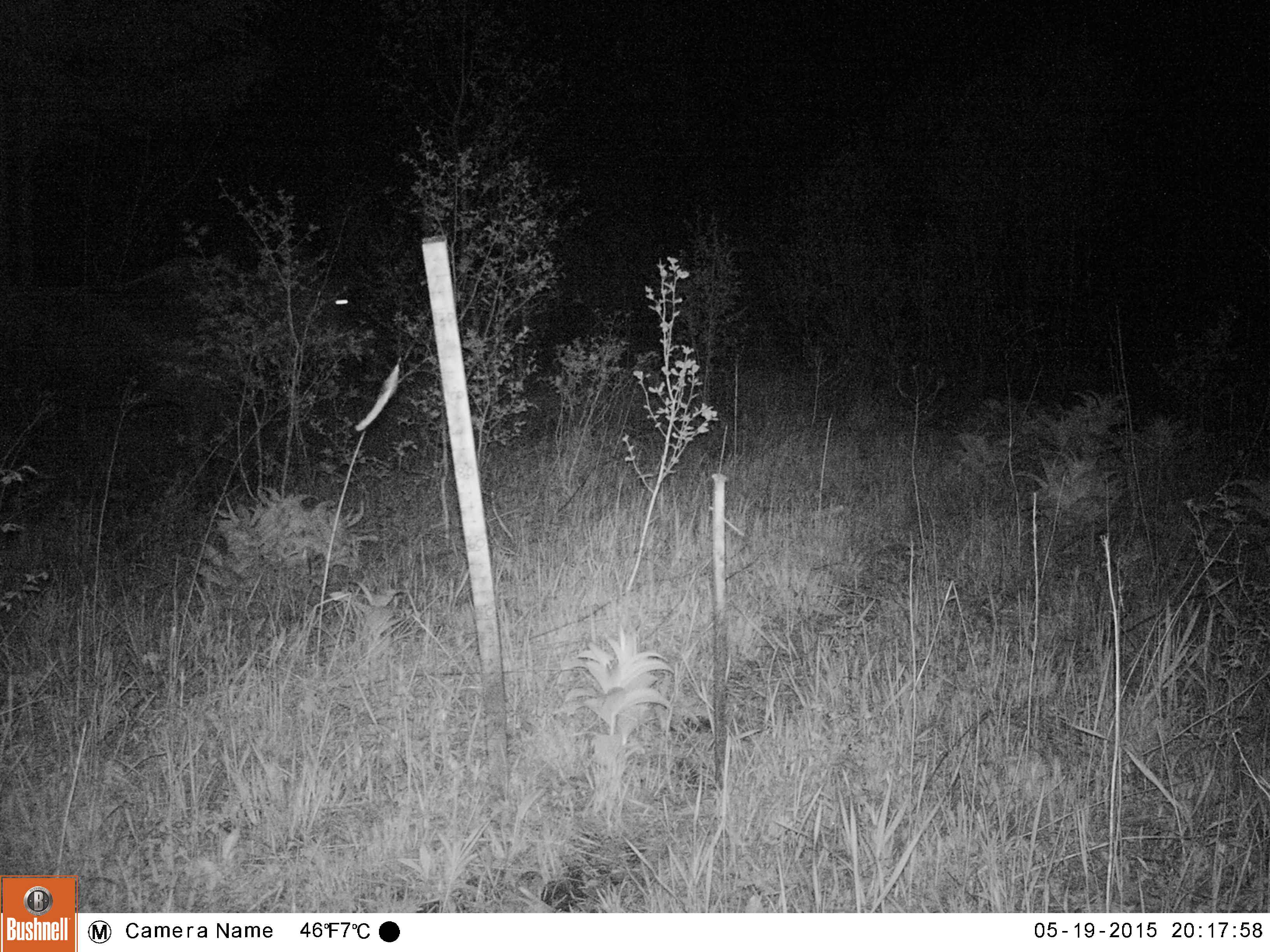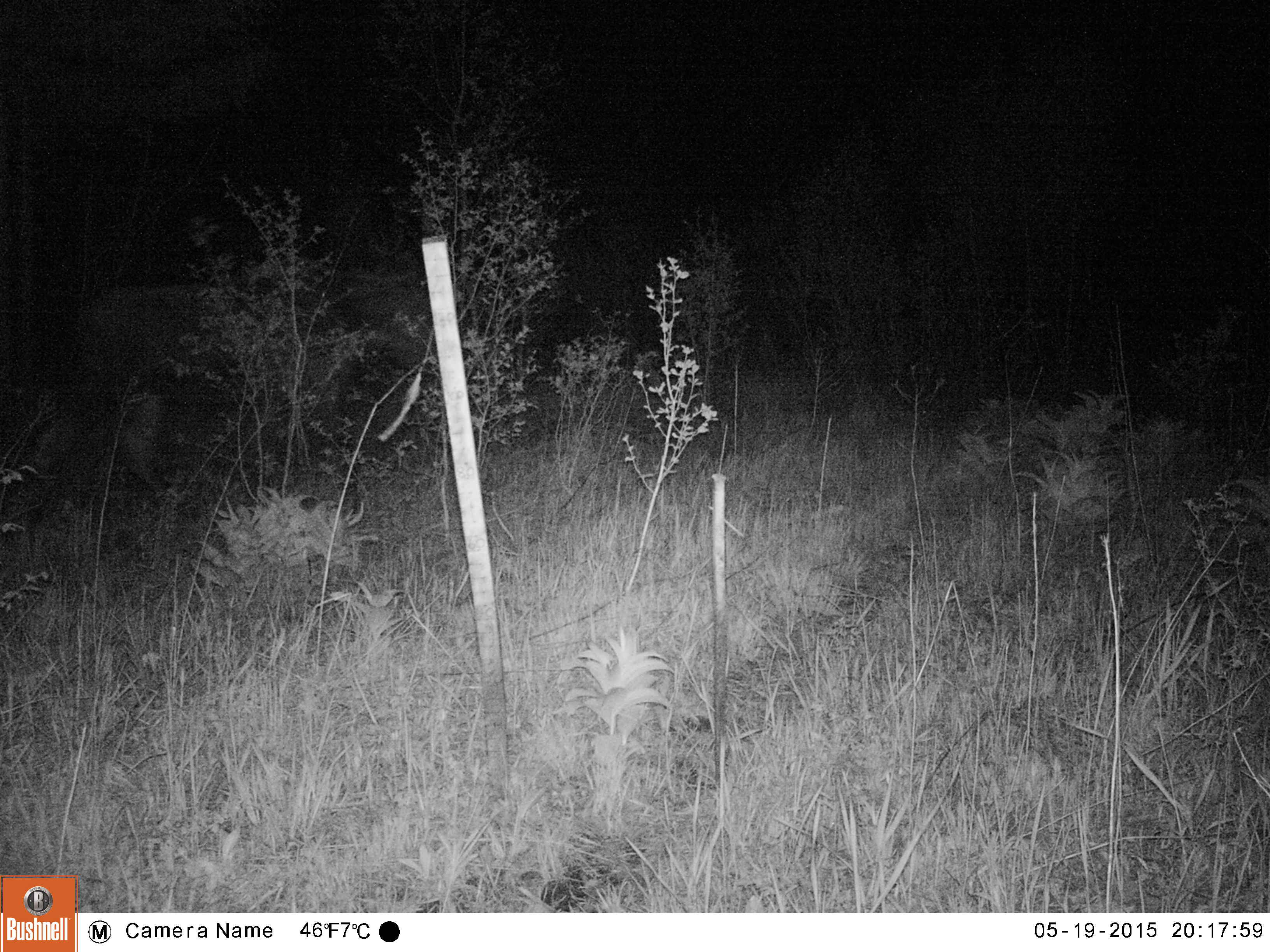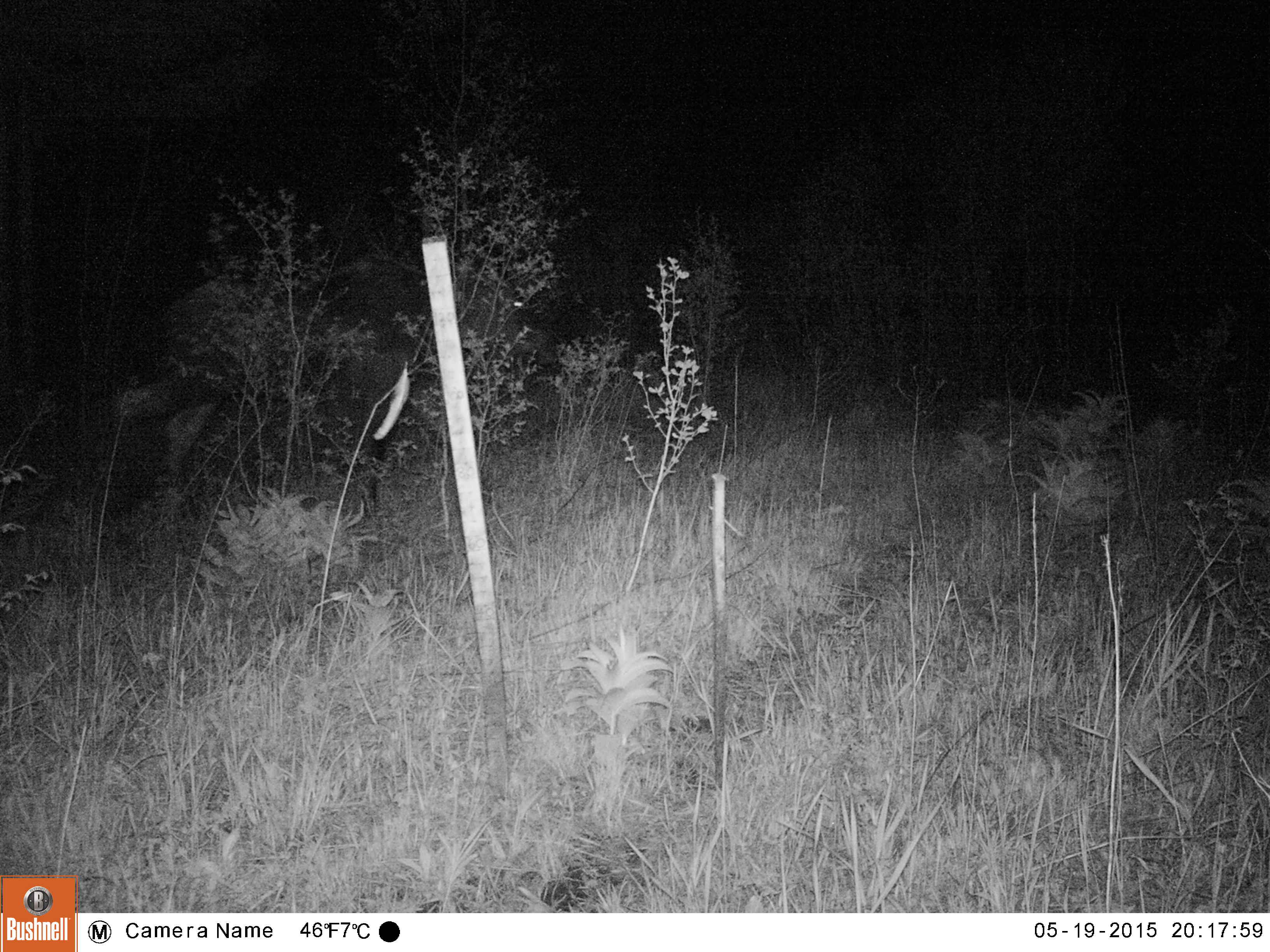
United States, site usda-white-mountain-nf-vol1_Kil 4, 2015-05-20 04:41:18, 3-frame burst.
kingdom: Animalia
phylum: Chordata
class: Mammalia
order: Artiodactyla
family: Cervidae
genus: Alces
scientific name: Alces alces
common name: moose